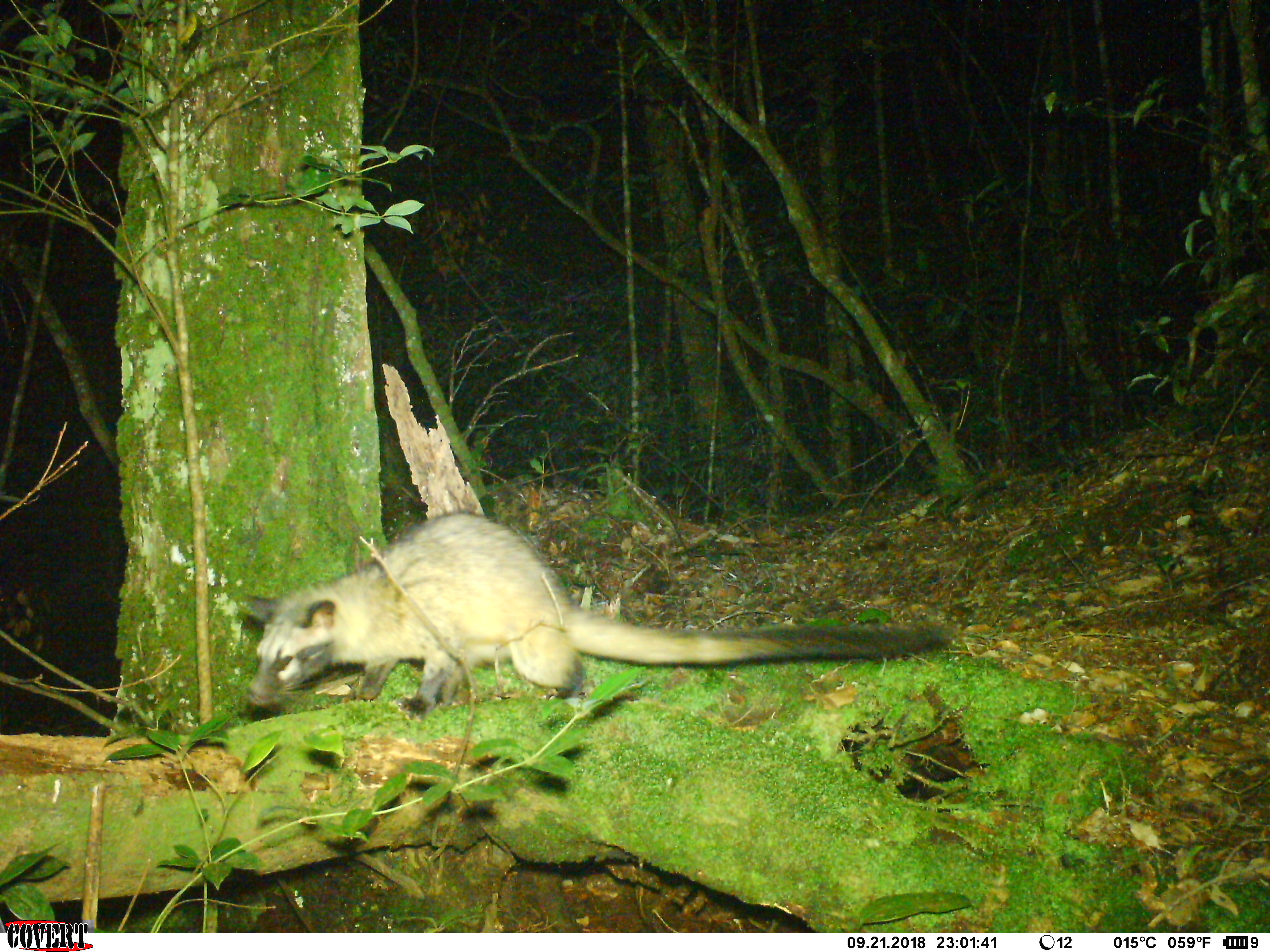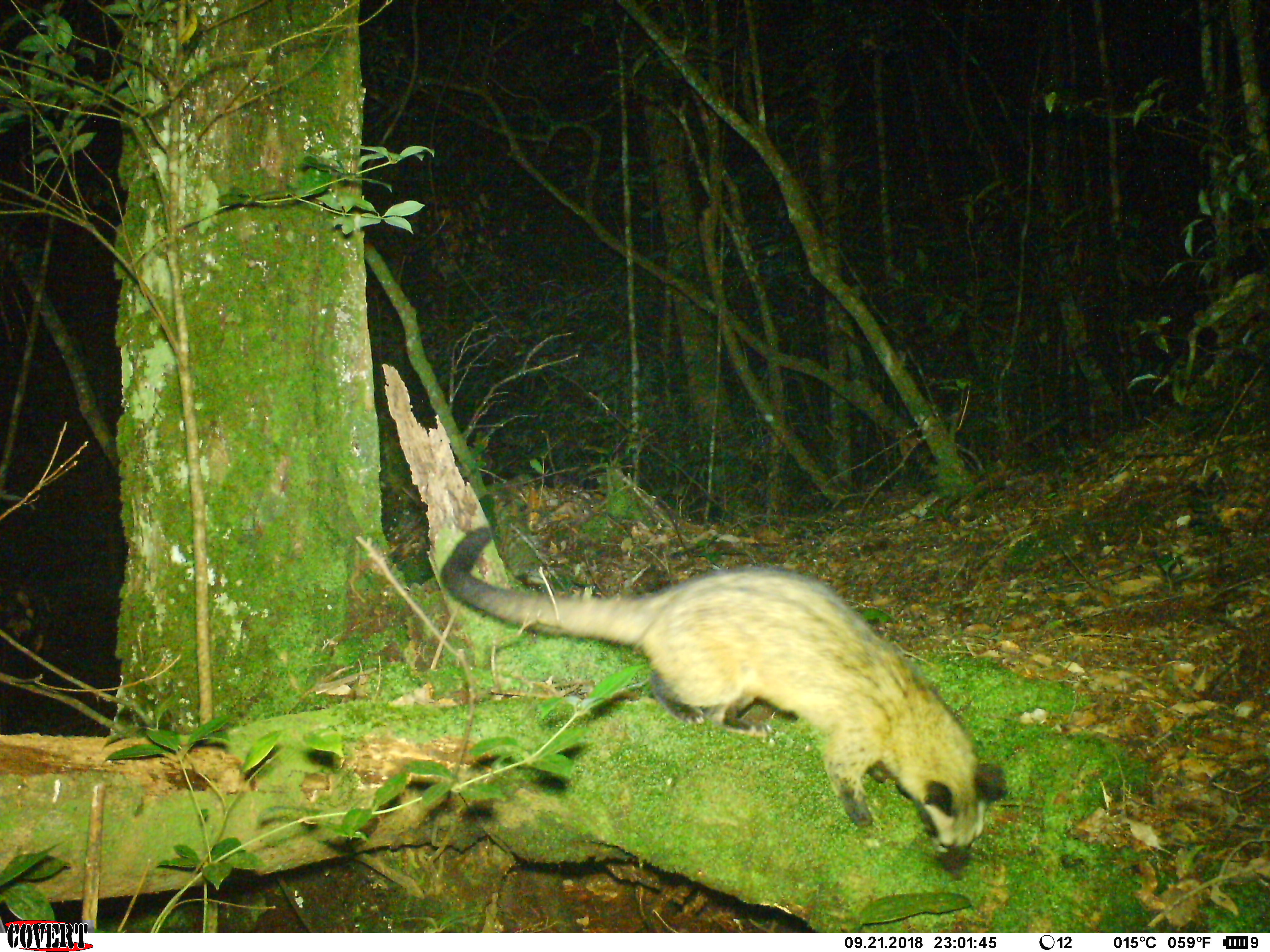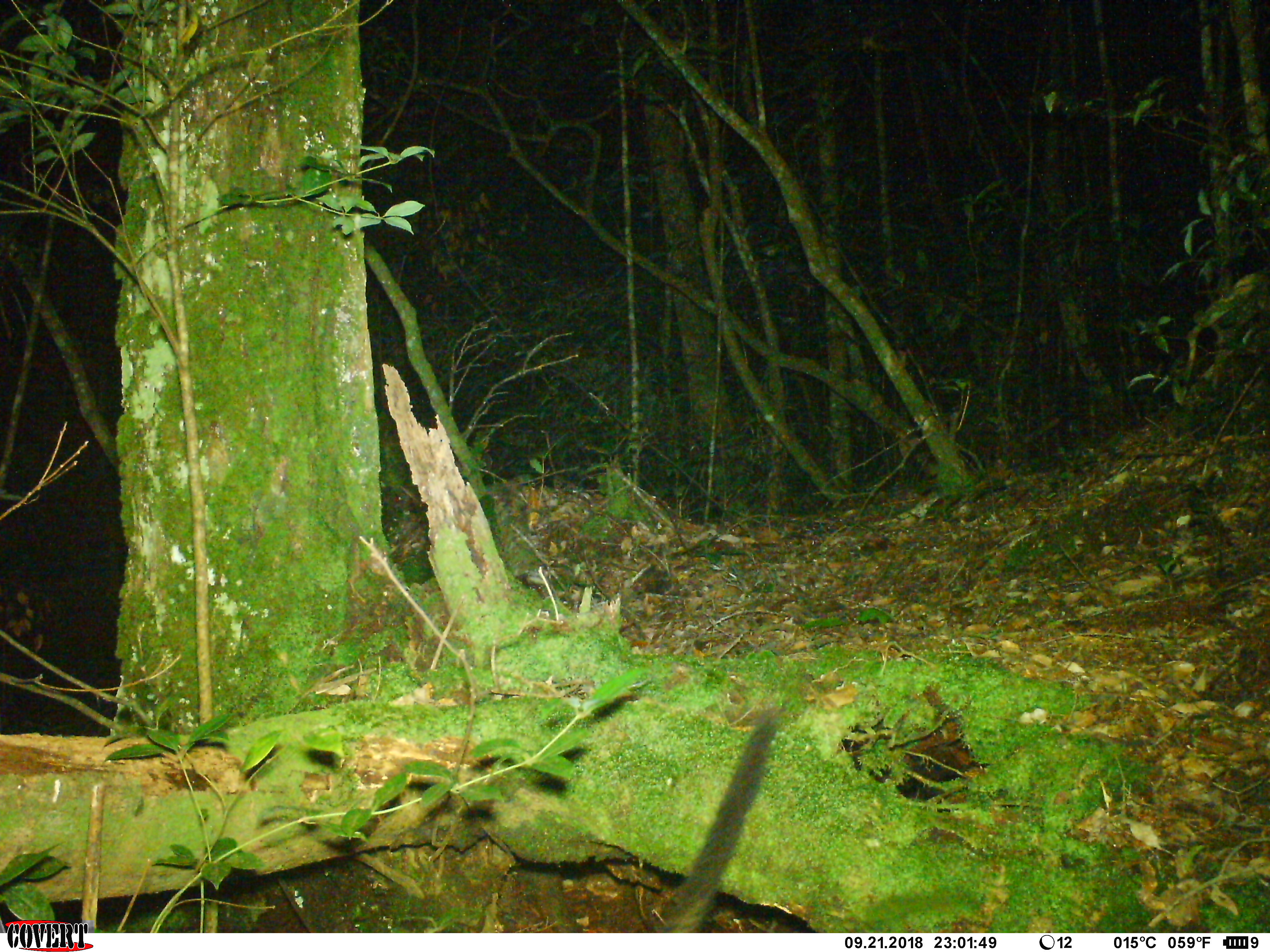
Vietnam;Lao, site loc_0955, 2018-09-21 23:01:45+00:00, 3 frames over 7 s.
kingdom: Animalia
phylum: Chordata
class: Mammalia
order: Carnivora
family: Viverridae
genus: Paradoxurus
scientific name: Paradoxurus hermaphroditus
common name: common palm civet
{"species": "common palm civet (Paradoxurus hermaphroditus)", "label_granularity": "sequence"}